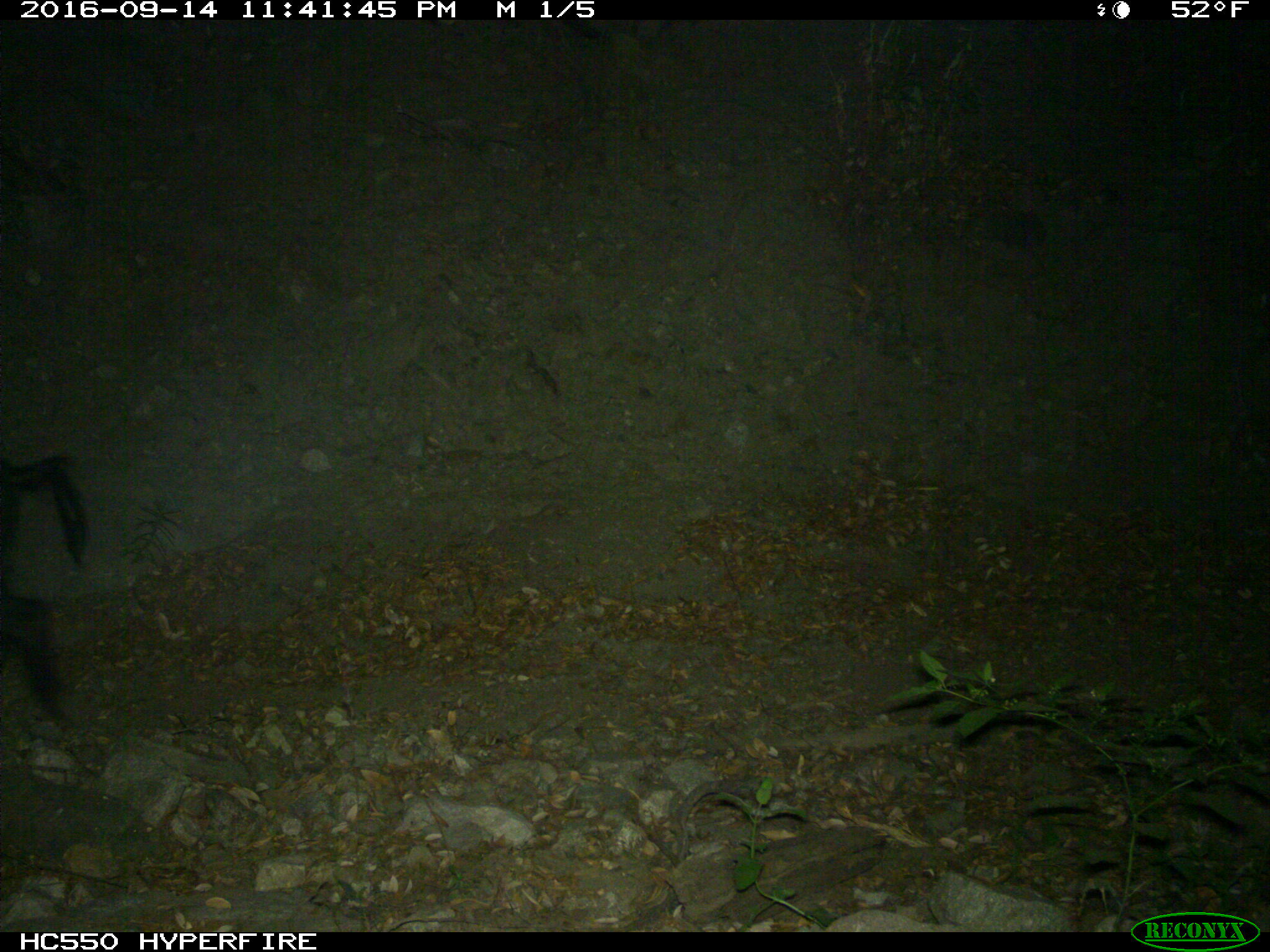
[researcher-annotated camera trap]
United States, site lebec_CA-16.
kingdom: Animalia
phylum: Chordata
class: Mammalia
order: Artiodactyla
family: Suidae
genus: Sus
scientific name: Sus scrofa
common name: wild boar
Sus scrofa (wild boar).